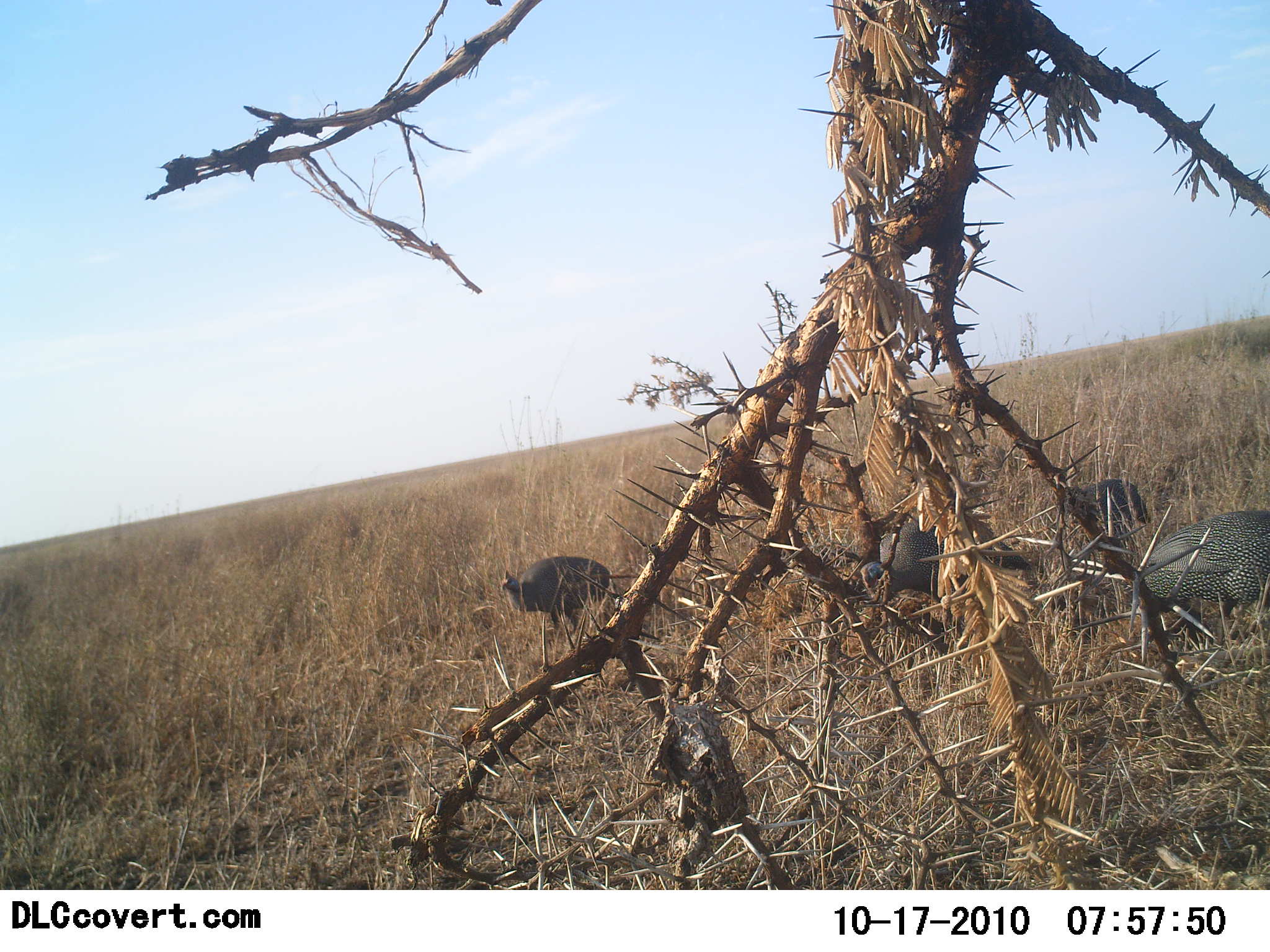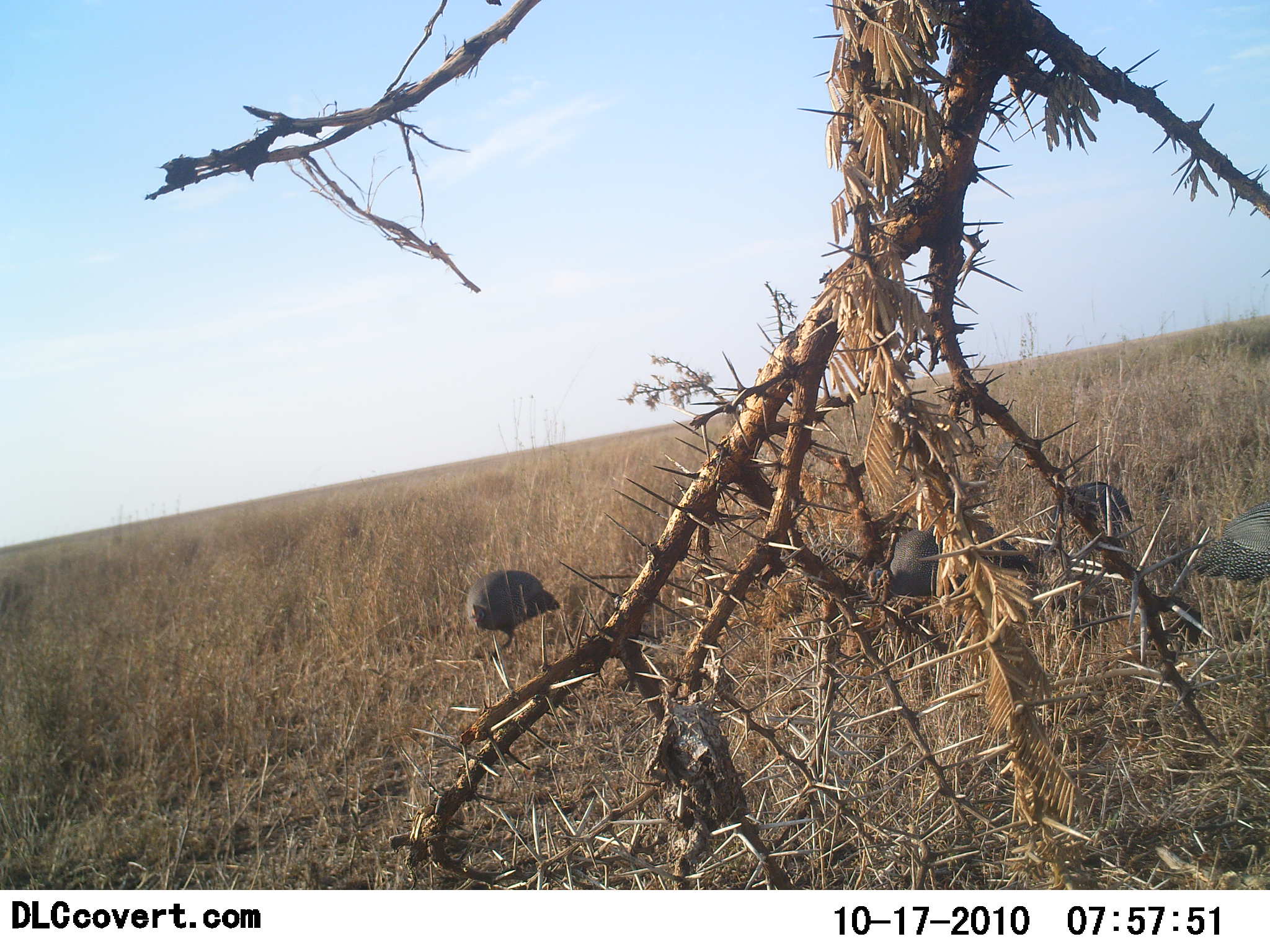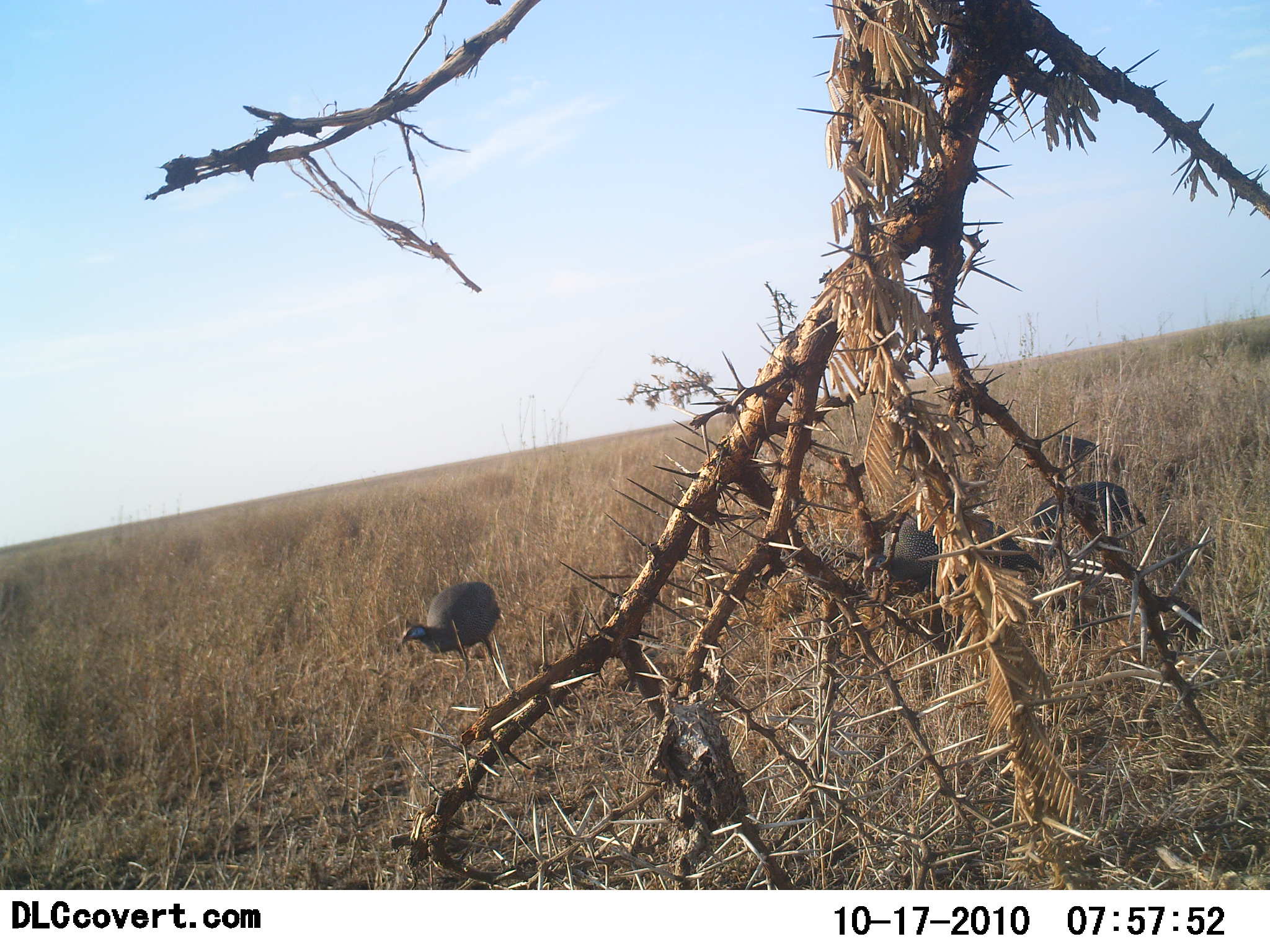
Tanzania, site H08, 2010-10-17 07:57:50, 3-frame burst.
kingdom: Animalia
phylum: Chordata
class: Aves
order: Galliformes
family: Numididae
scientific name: Numididae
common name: guinea fowl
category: guineafowl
Guineafowl (guinea fowl) (Numididae), count 5. Behavior (volunteer vote fractions): standing 26%, resting 0%, moving 74%, interacting 5%. Young present (vote fraction): 5%. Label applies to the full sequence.